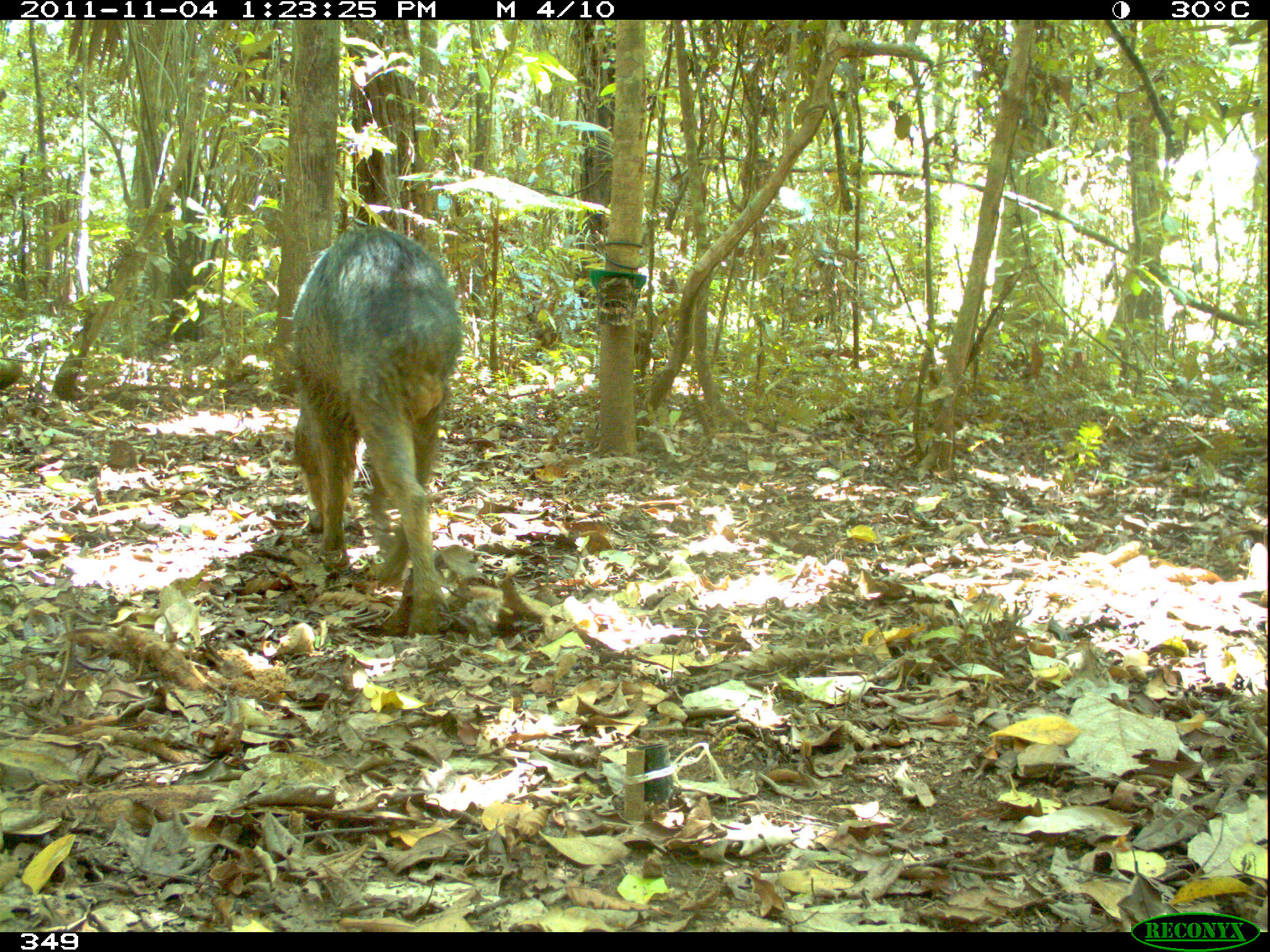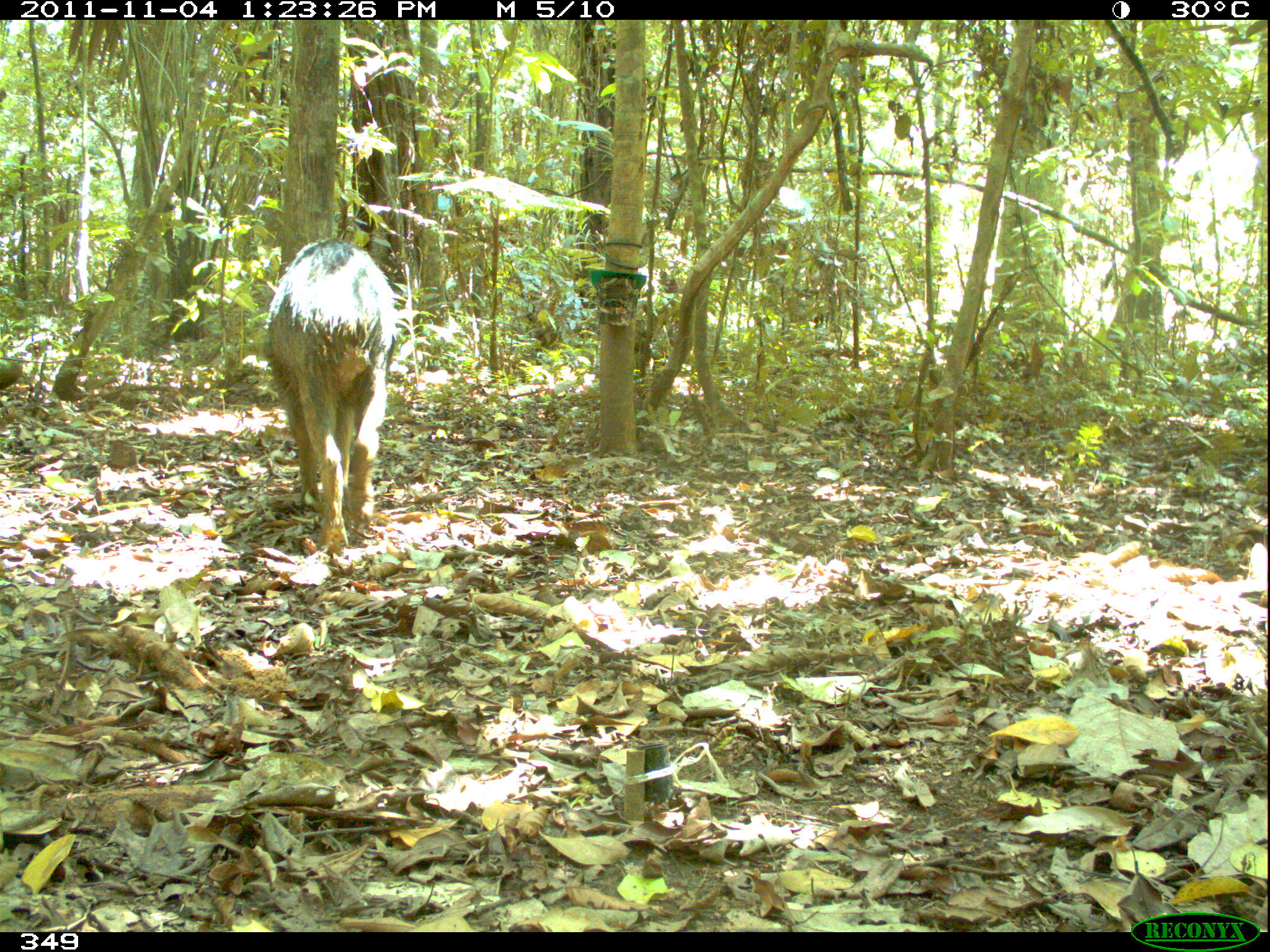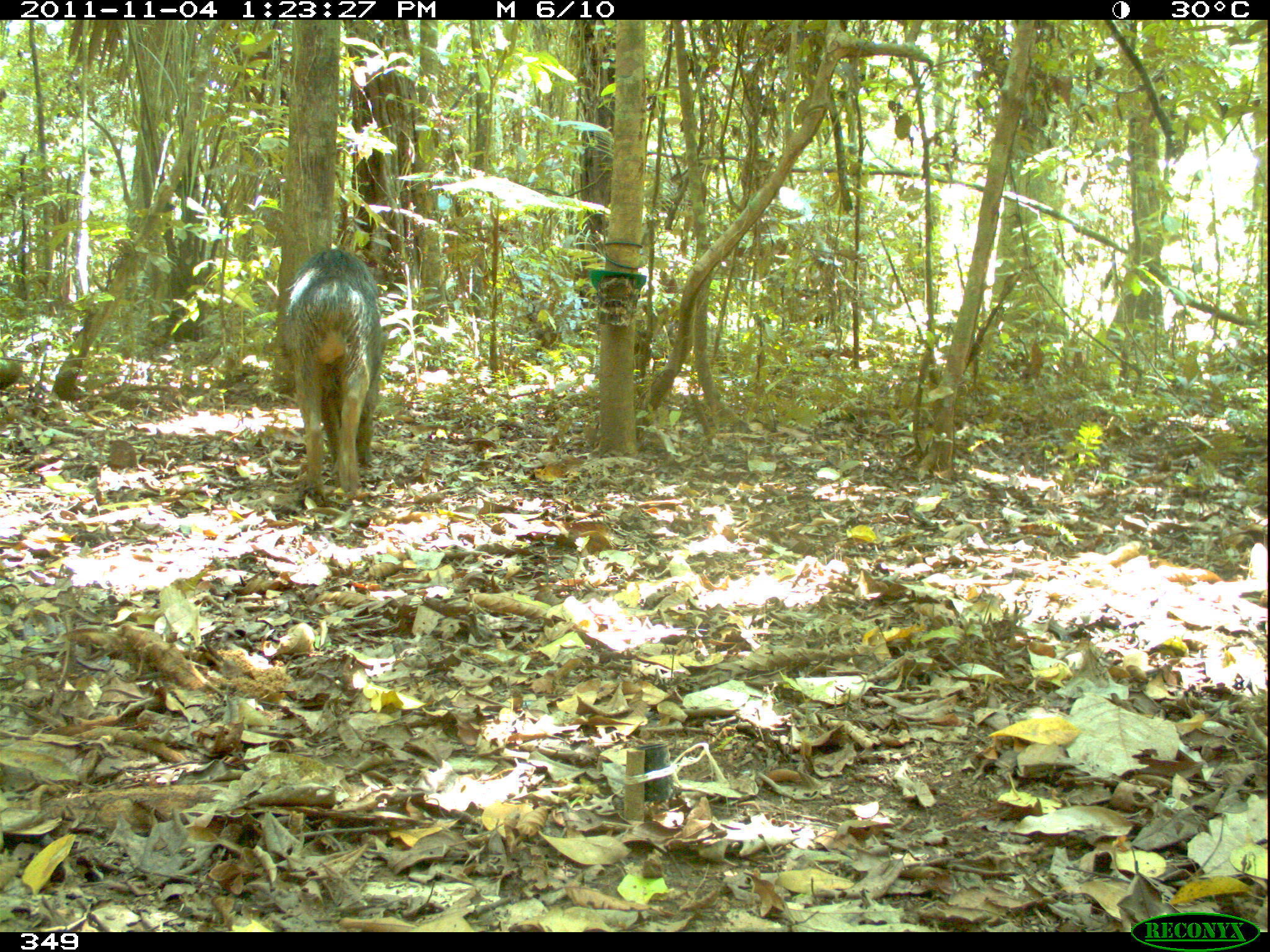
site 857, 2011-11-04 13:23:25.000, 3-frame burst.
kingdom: Animalia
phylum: Chordata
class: Mammalia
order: Artiodactyla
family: Tayassuidae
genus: Tayassu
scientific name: Tayassu pecari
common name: white-lipped peccary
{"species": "Tayassu pecari (white-lipped peccary)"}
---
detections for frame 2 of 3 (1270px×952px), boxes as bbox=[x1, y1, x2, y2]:
tayassu pecari: bbox=[260, 235, 394, 552]